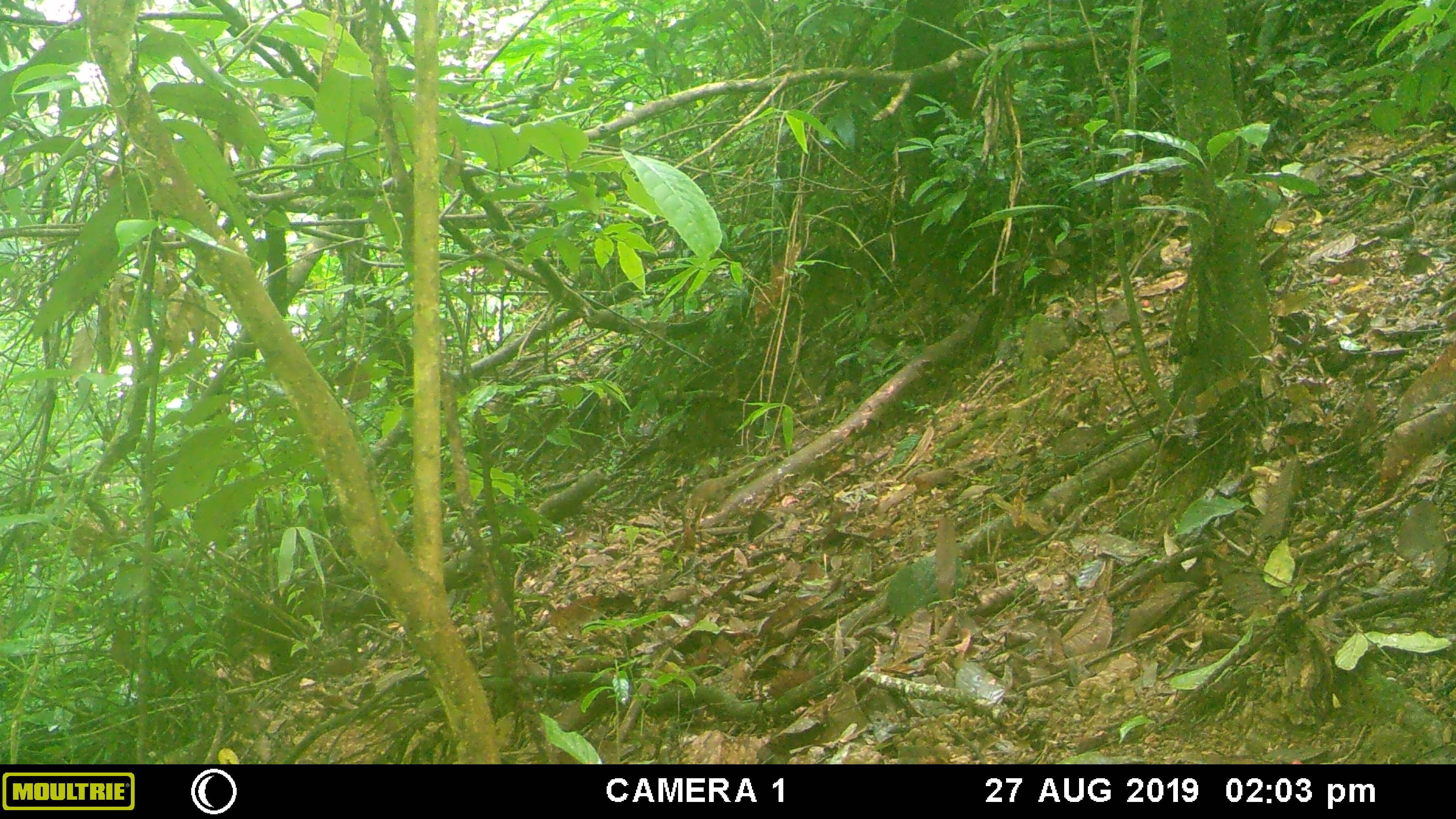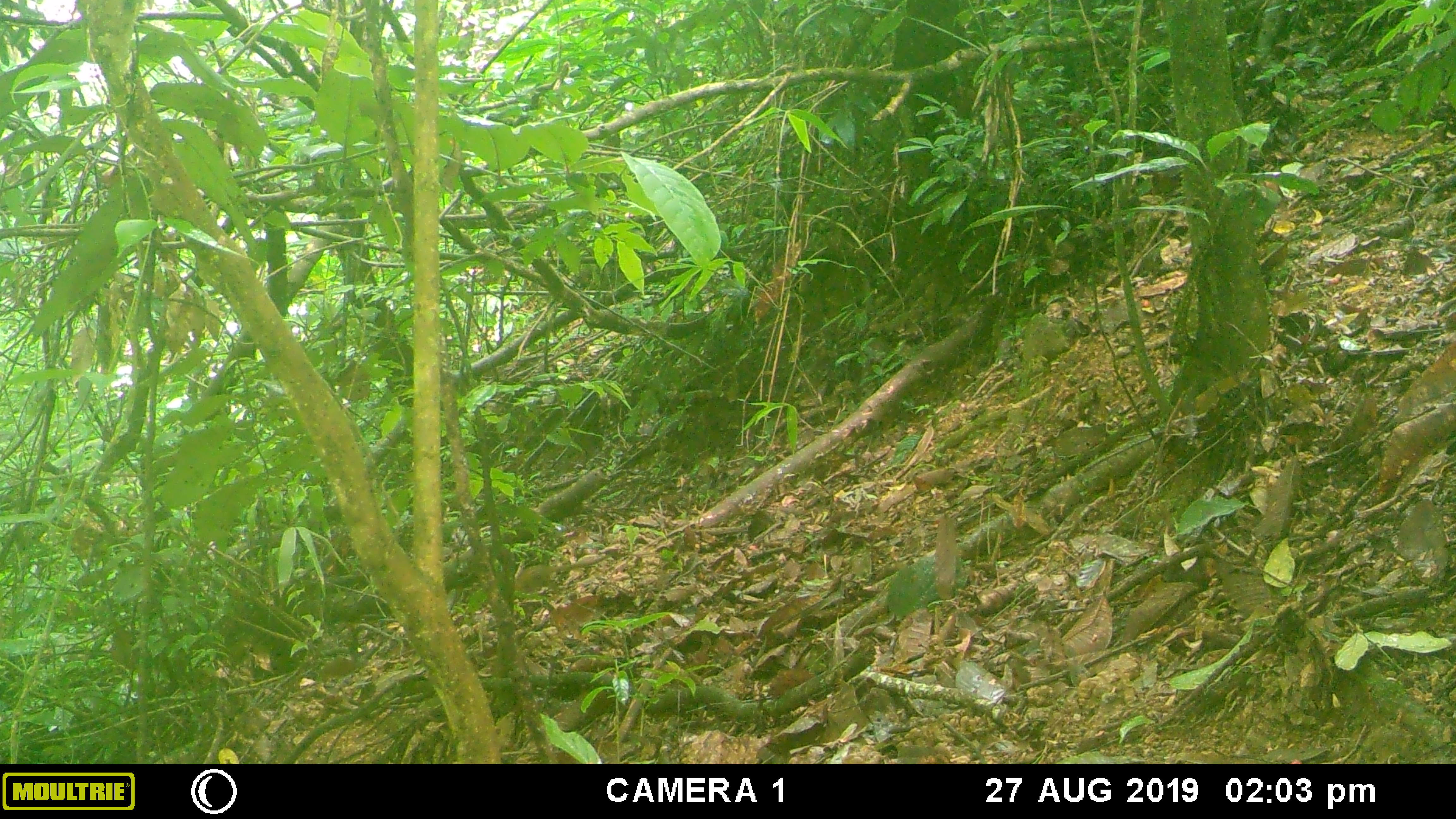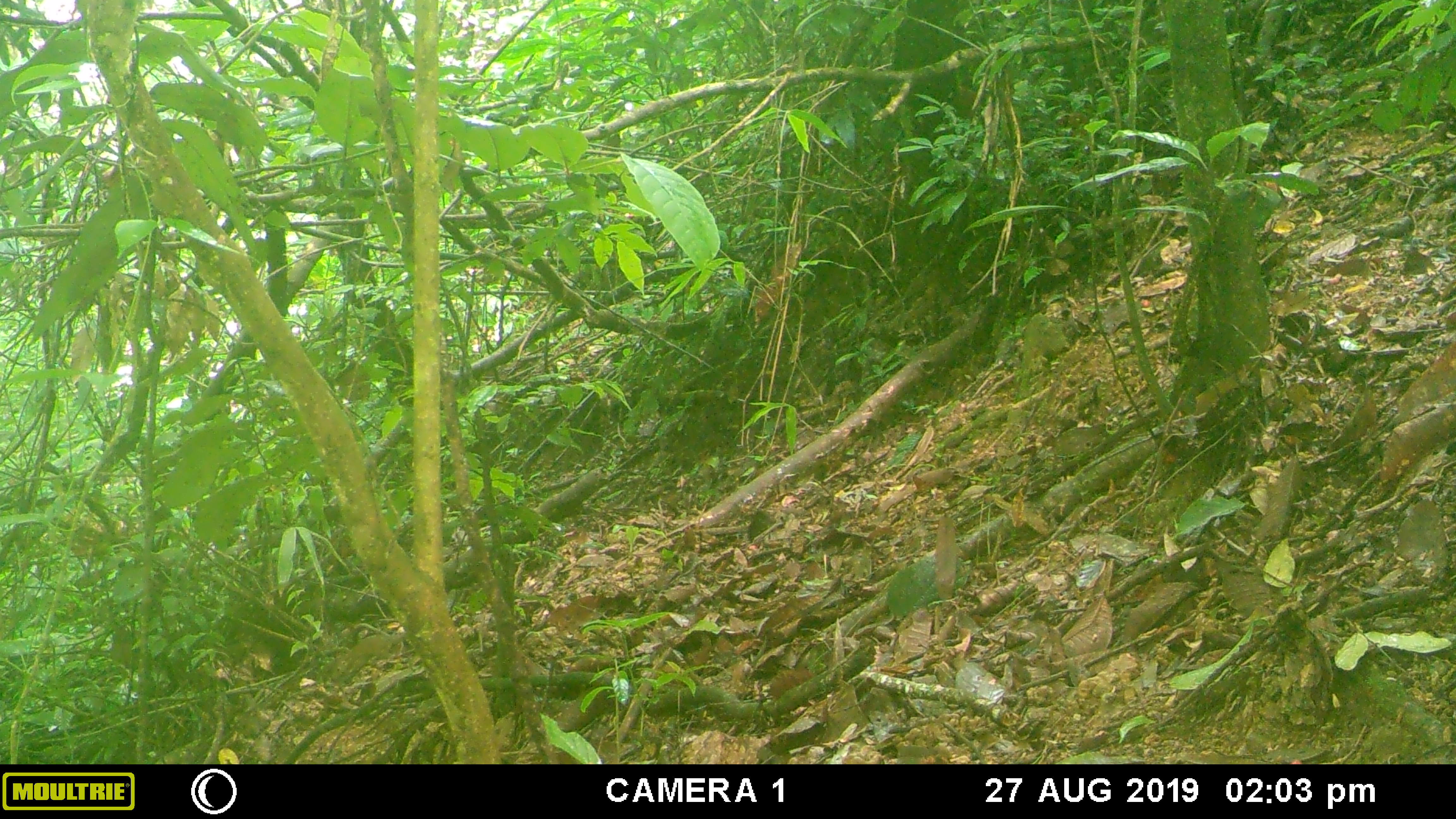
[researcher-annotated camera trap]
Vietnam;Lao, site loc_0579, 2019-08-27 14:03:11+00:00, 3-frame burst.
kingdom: Animalia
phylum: Chordata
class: Mammalia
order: Scandentia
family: Tupaiidae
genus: Tupaia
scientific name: Tupaia belangeri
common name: northern treeshrew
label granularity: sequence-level